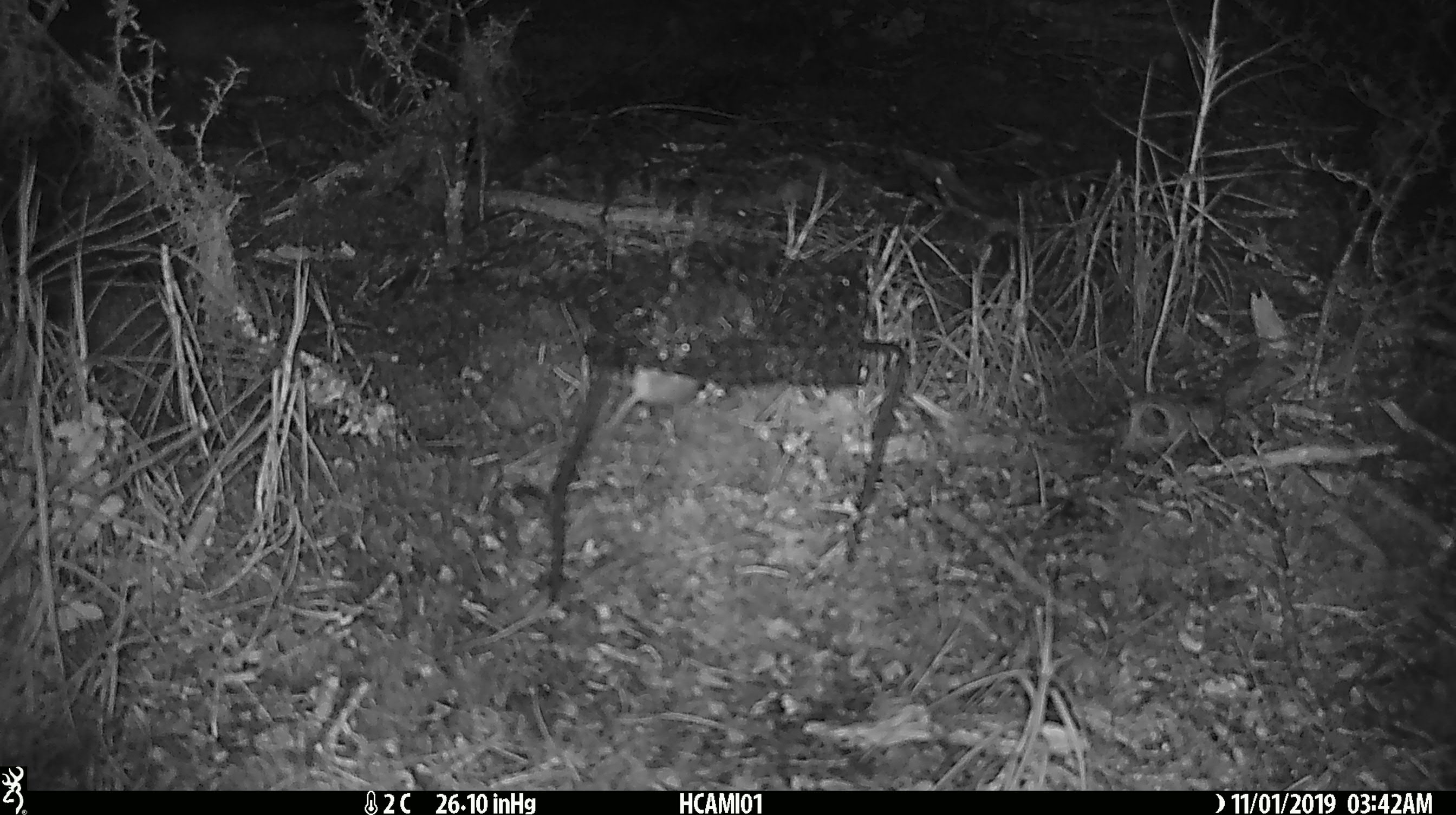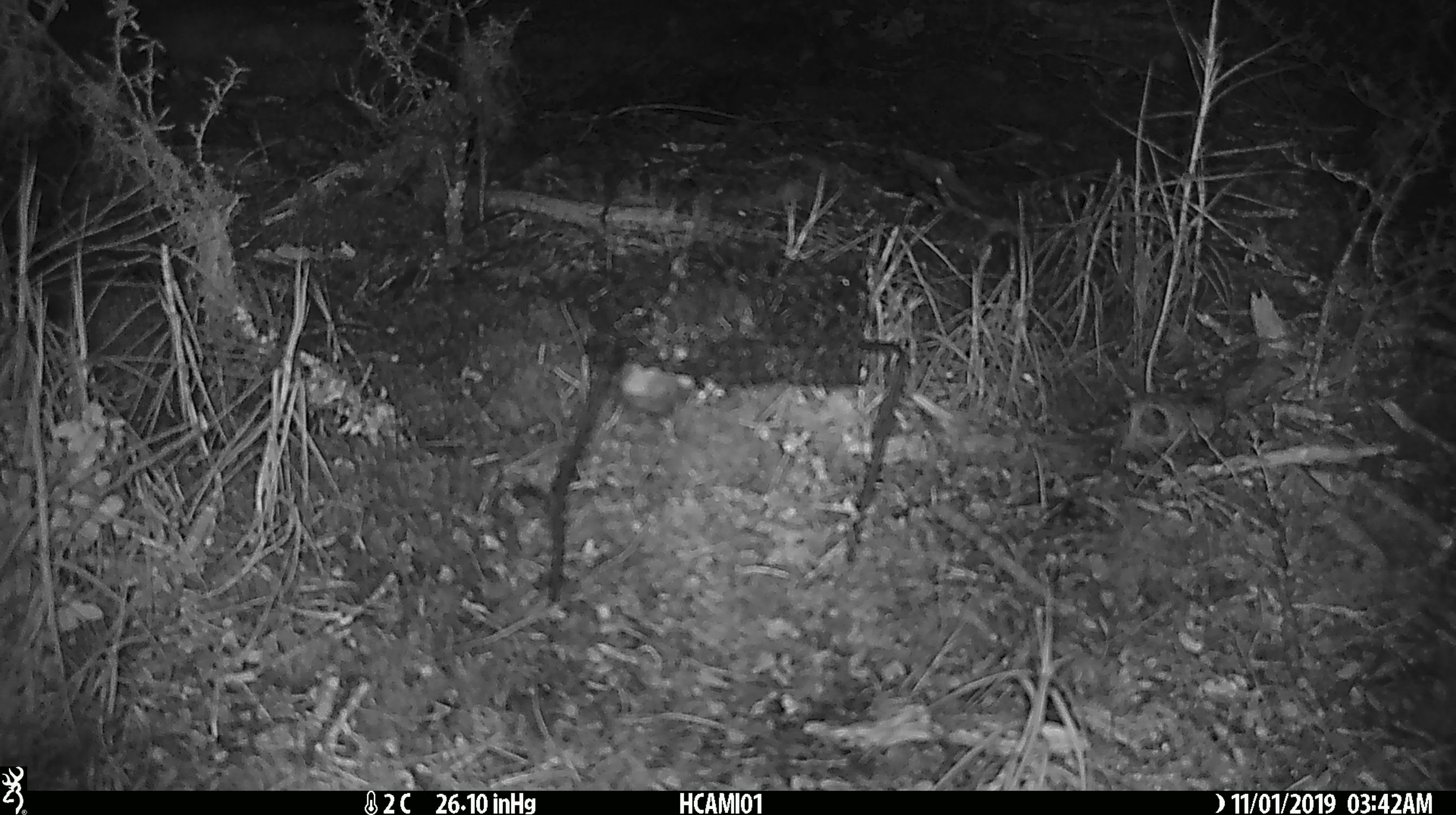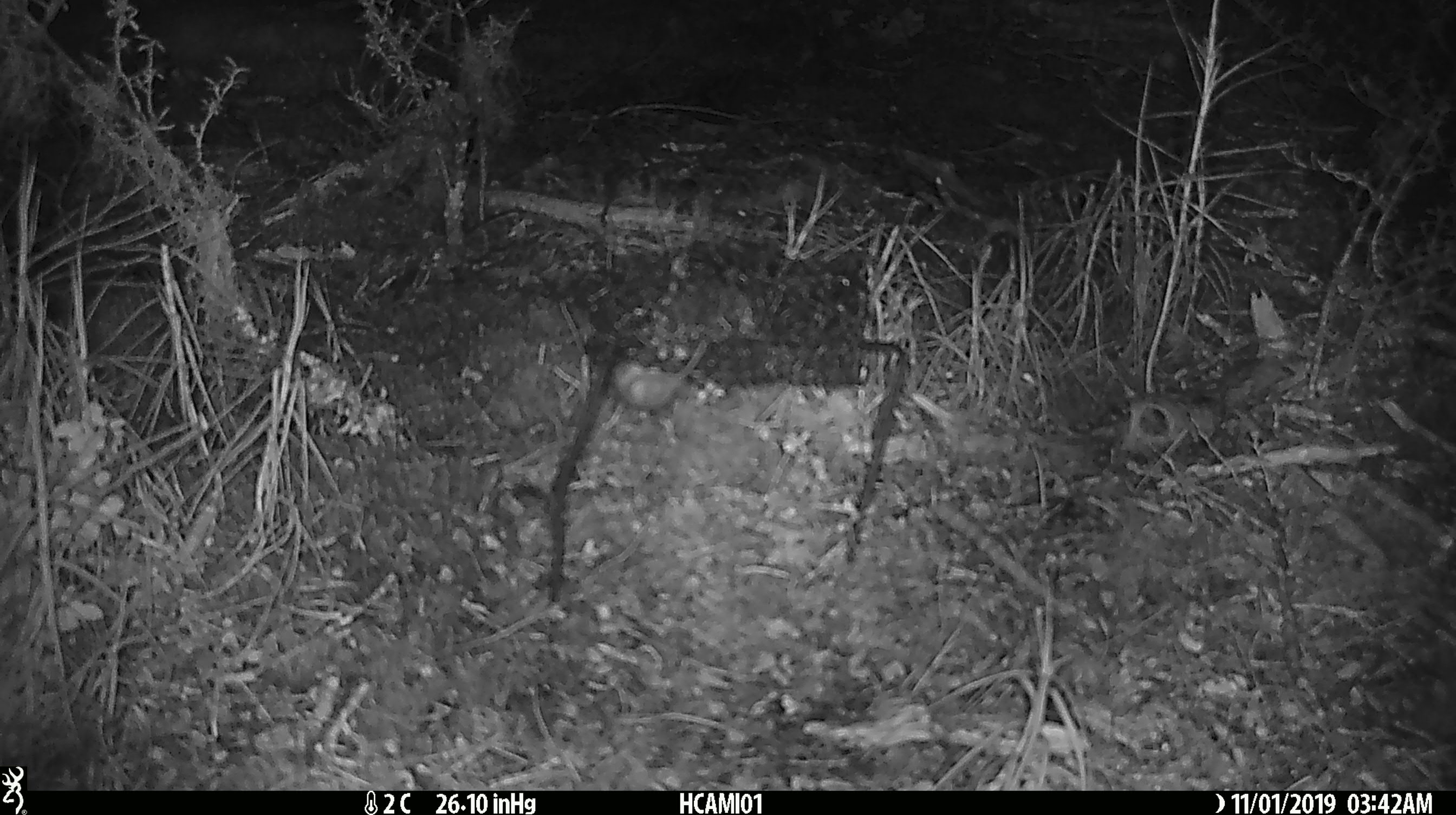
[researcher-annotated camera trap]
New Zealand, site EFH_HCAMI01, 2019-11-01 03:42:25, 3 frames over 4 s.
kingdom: Animalia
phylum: Chordata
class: Mammalia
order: Rodentia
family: Muridae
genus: Mus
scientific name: Mus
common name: mouse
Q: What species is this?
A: Mouse (Mus).